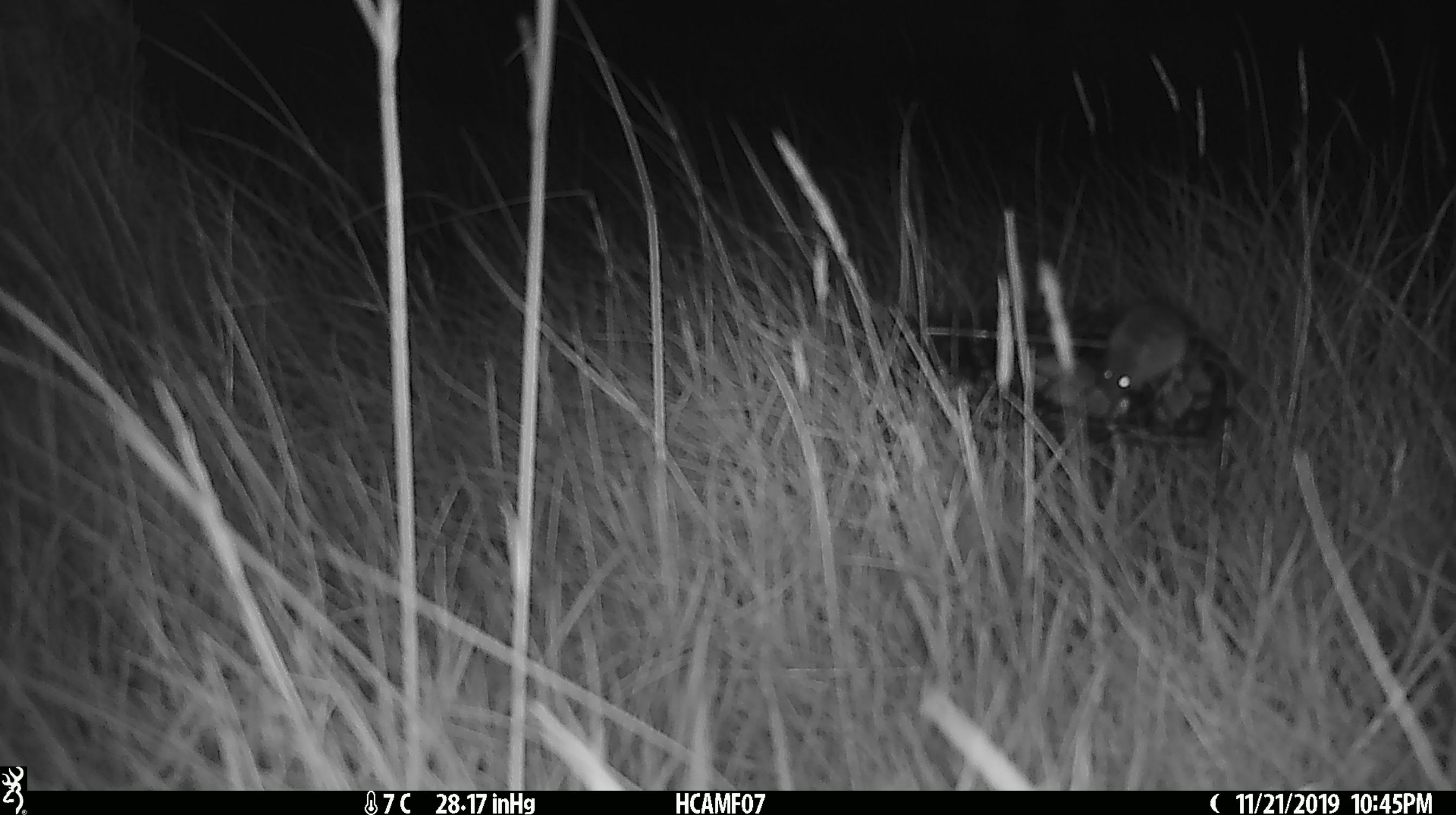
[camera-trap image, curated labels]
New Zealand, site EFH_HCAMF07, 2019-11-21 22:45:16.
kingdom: Animalia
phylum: Chordata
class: Mammalia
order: Rodentia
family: Muridae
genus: Mus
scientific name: Mus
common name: mouse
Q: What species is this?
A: Mouse (Mus).